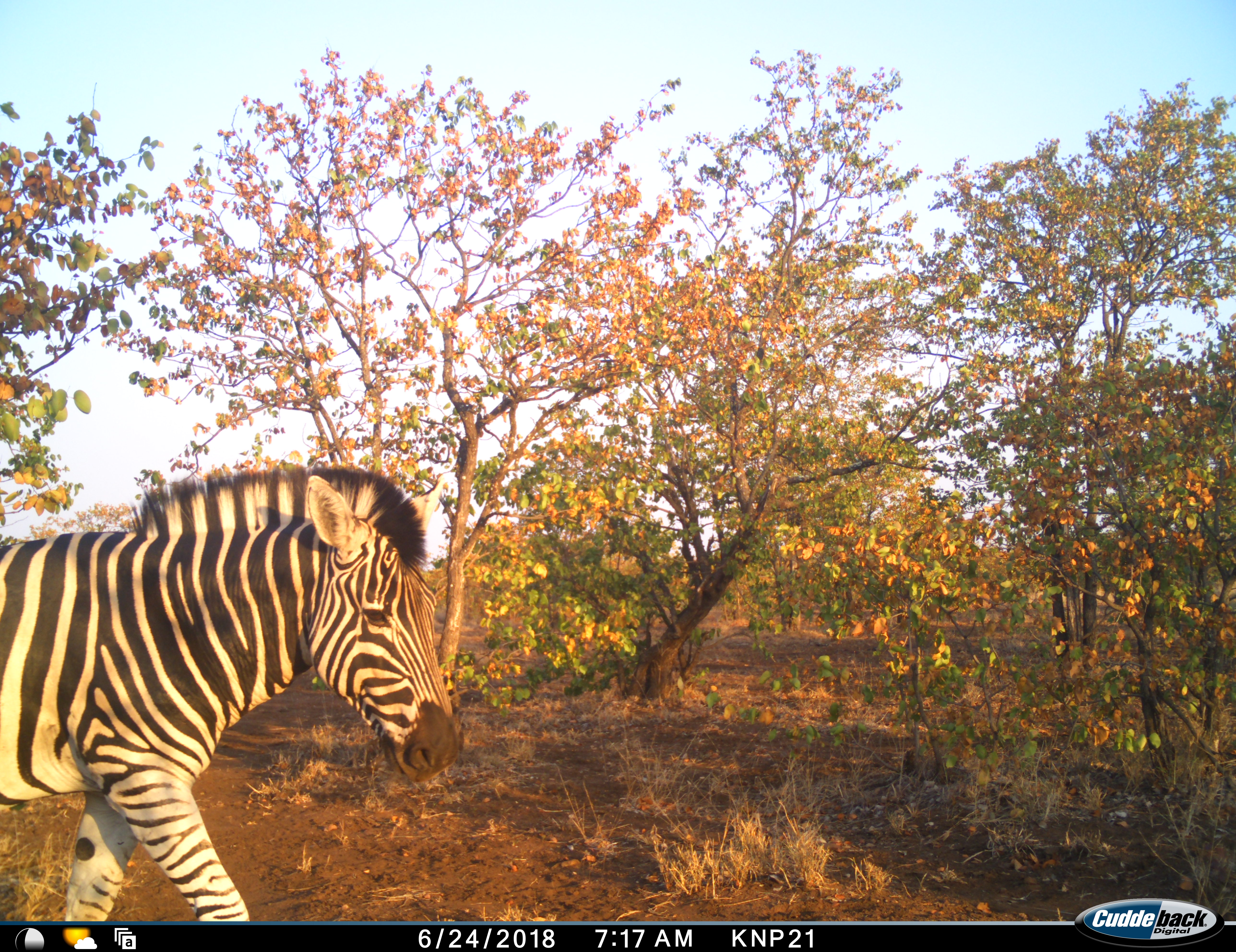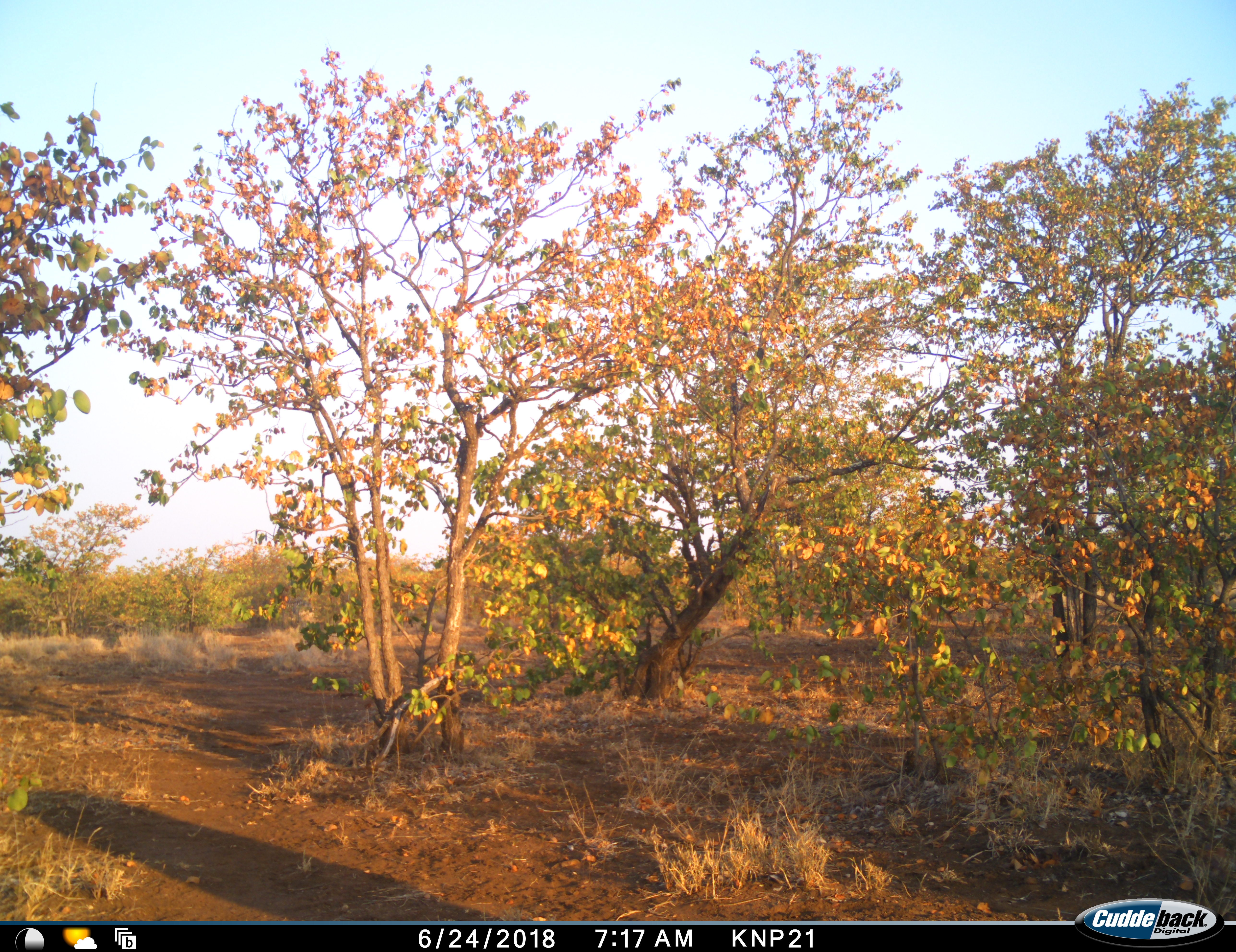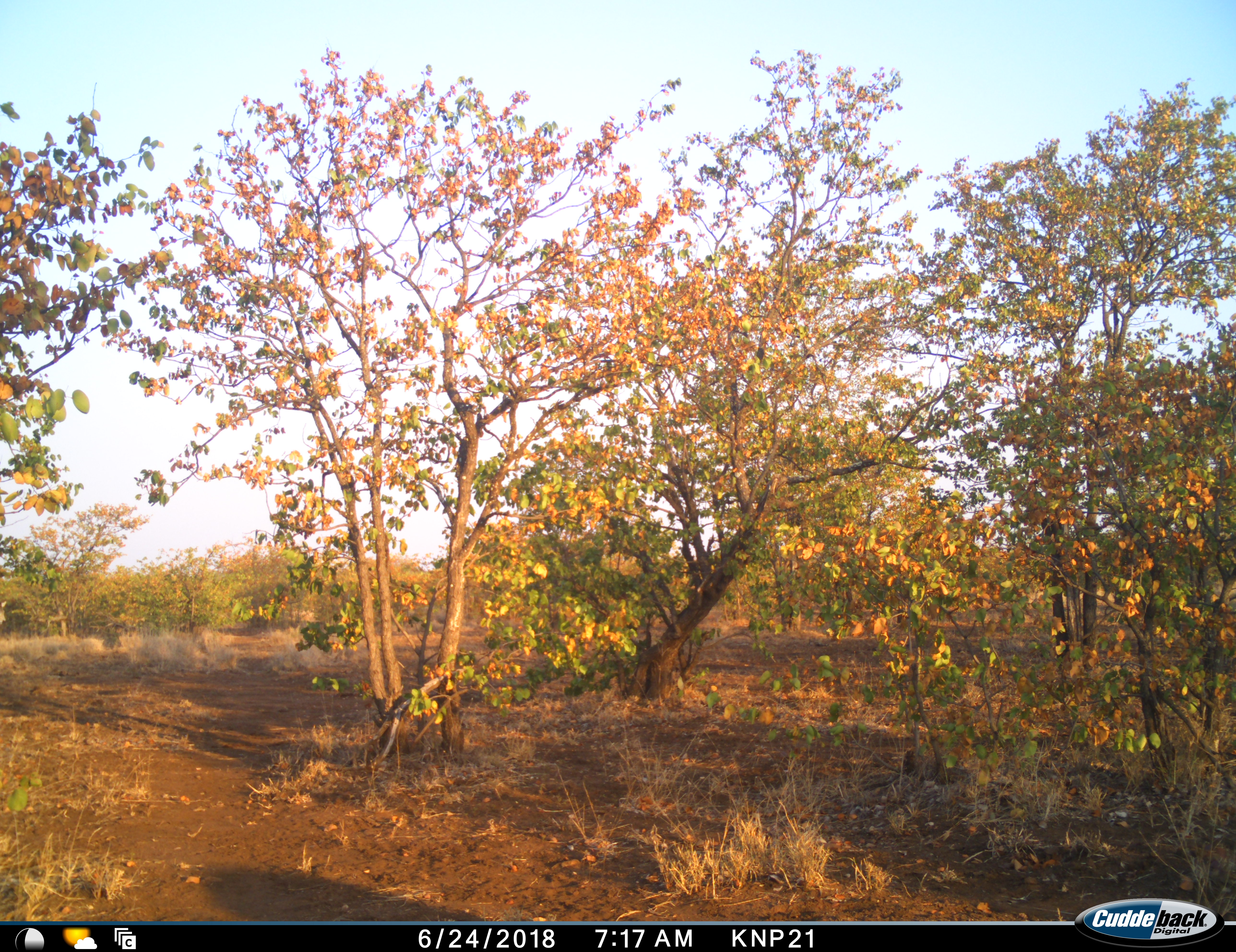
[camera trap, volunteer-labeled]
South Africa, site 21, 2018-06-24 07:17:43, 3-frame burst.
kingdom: Animalia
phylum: Chordata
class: Mammalia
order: Perissodactyla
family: Equidae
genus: Equus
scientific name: Equus quagga burchellii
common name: burchell's zebra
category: zebraburchells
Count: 1.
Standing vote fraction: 0%.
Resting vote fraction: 0%.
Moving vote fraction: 100%.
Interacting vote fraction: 0%.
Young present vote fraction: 0%.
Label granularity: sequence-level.